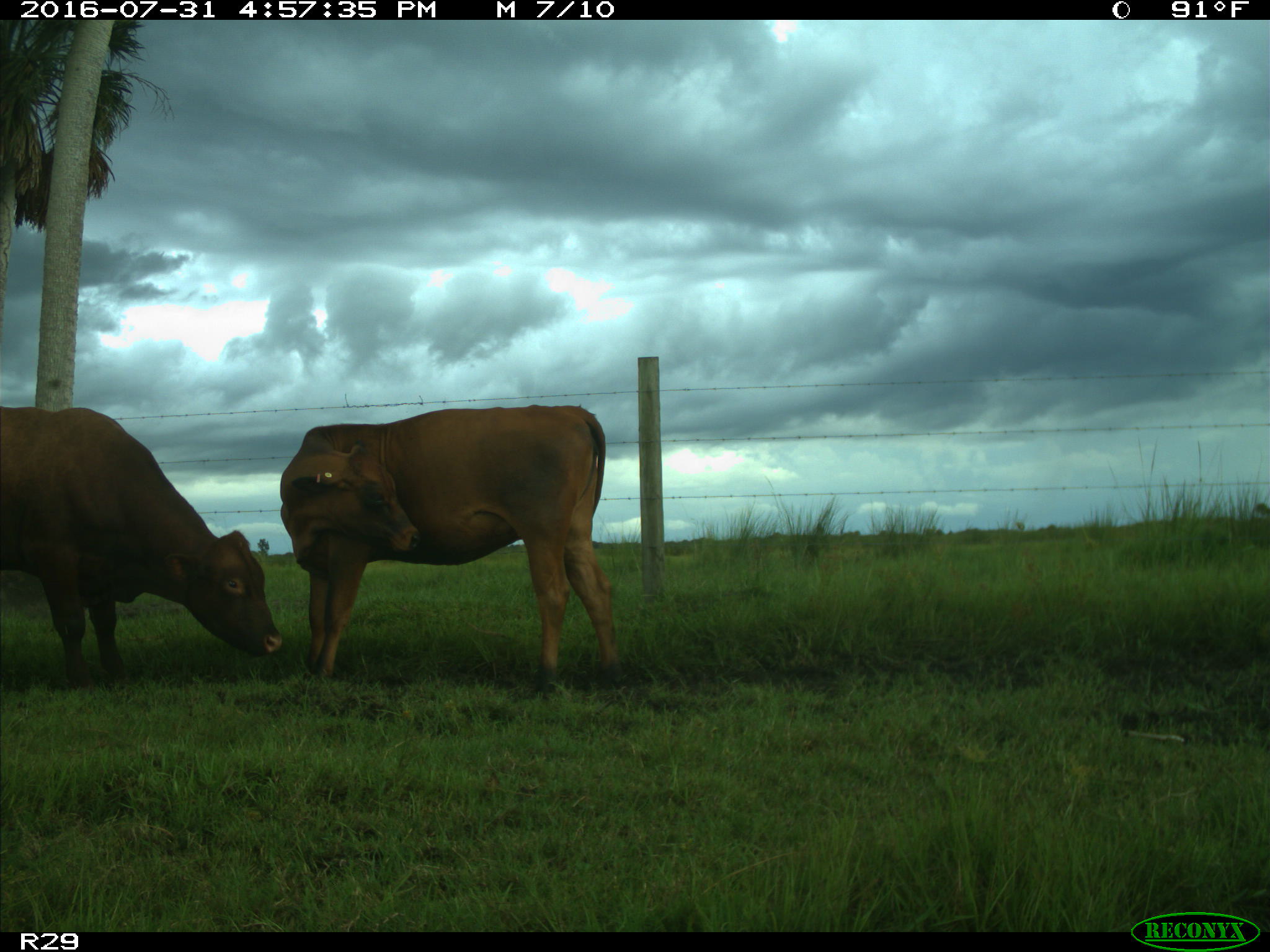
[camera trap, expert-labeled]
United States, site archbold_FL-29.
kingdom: Animalia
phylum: Chordata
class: Mammalia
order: Artiodactyla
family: Bovidae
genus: Bos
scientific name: Bos taurus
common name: domestic cow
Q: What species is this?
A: Bos taurus (domestic cow).